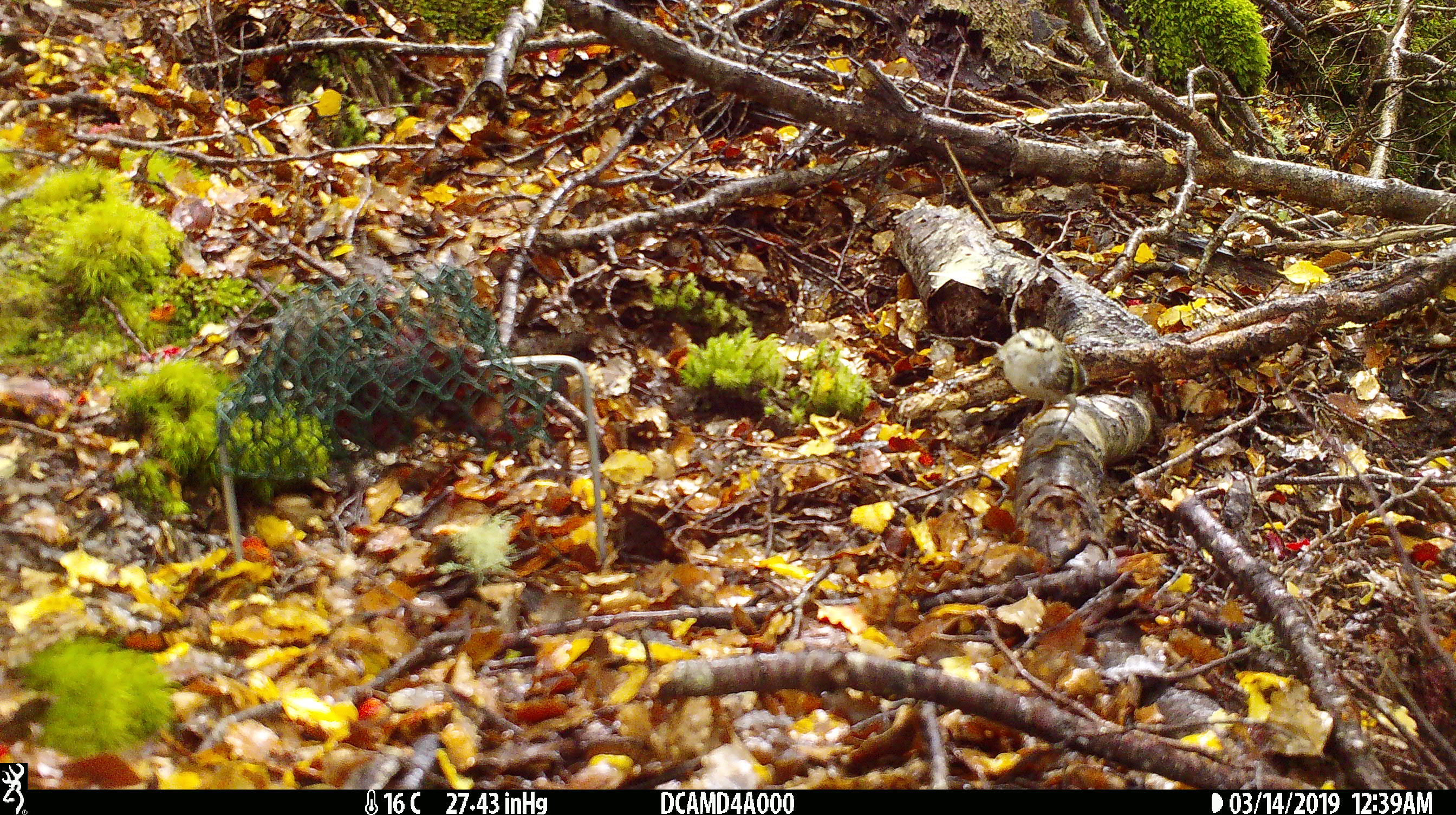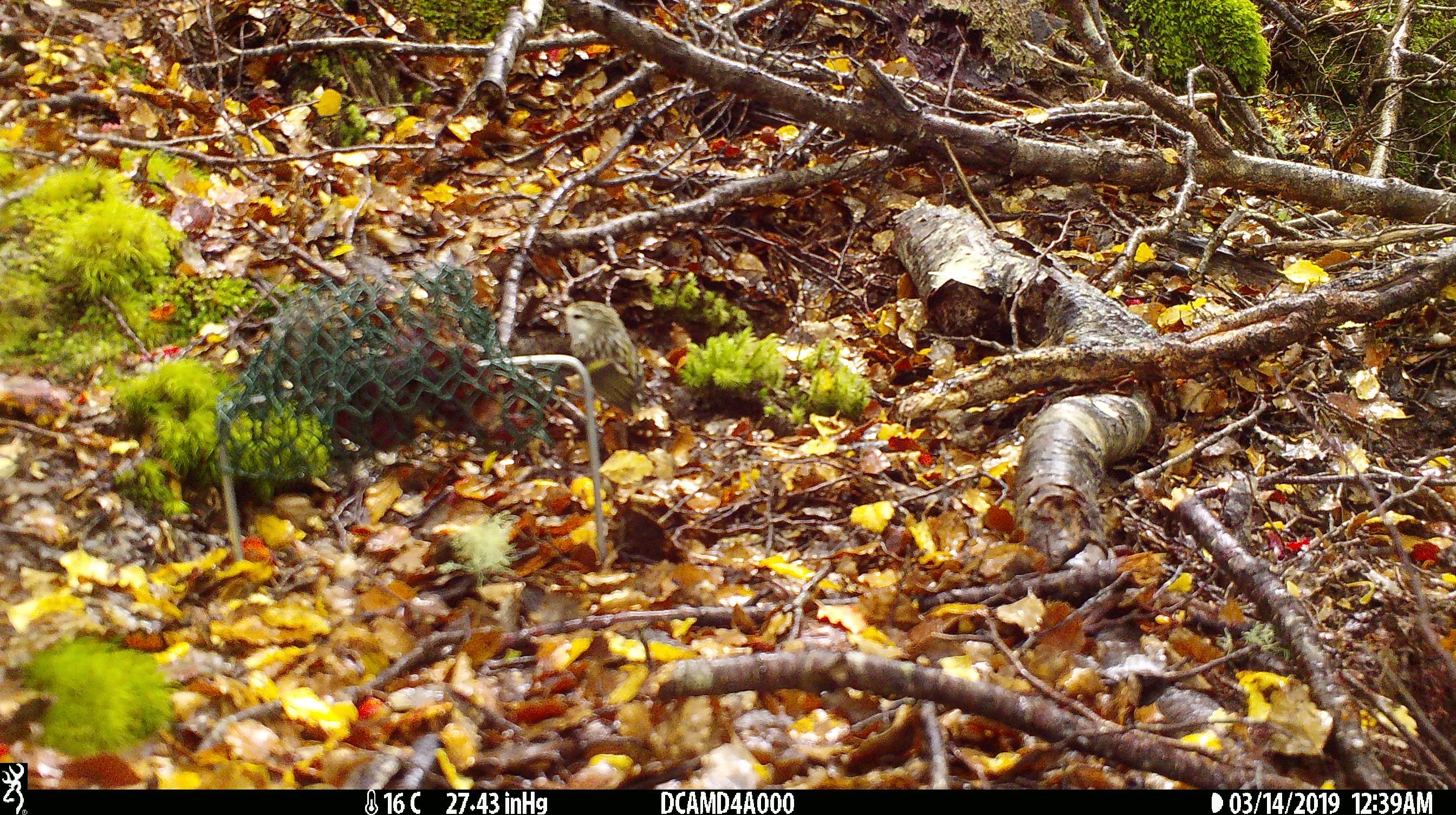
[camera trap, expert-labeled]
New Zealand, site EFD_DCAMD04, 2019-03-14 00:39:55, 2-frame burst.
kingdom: Animalia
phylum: Chordata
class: Aves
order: Passeriformes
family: Acanthisittidae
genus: Acanthisitta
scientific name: Acanthisitta chloris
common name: rifleman